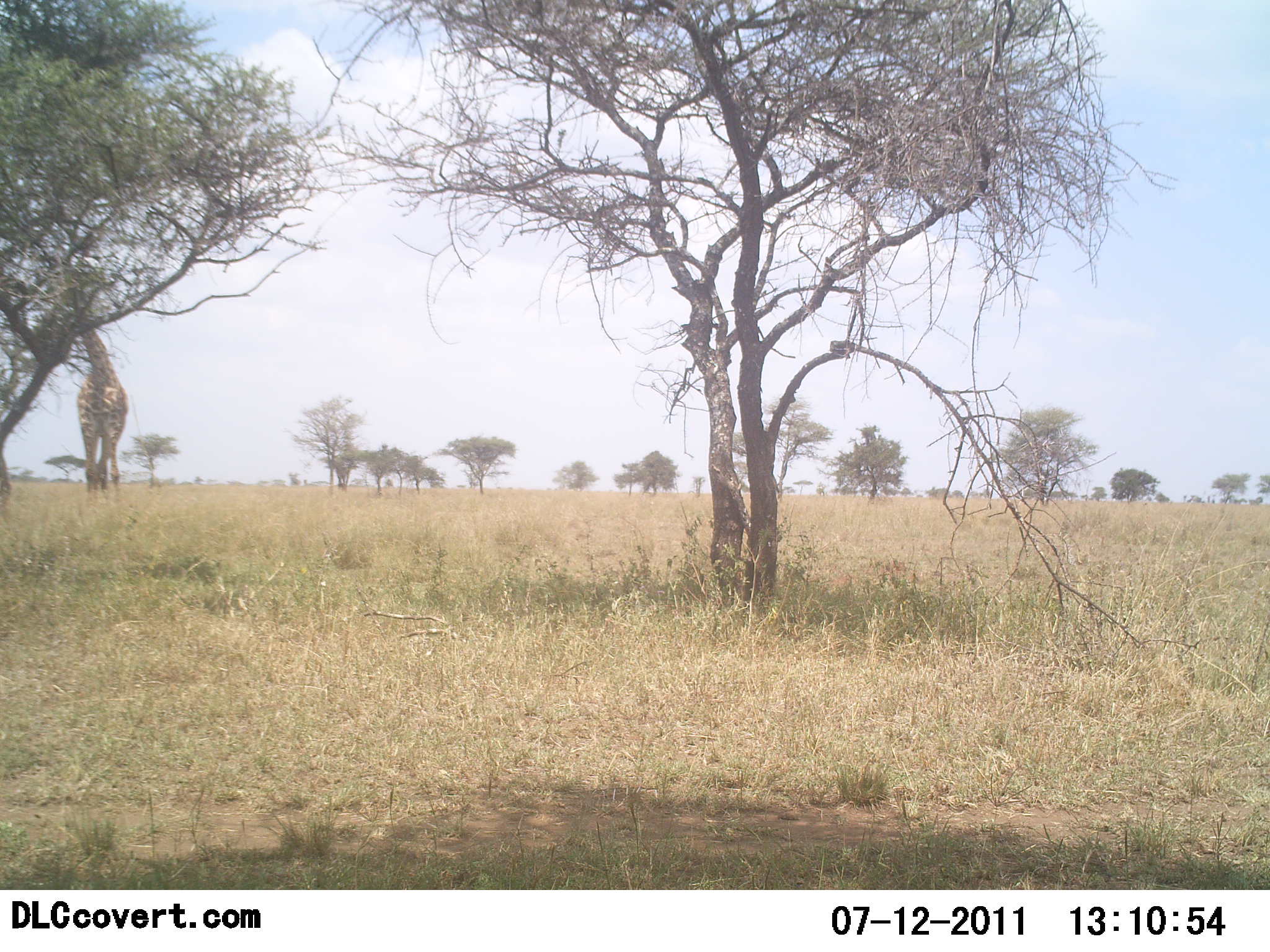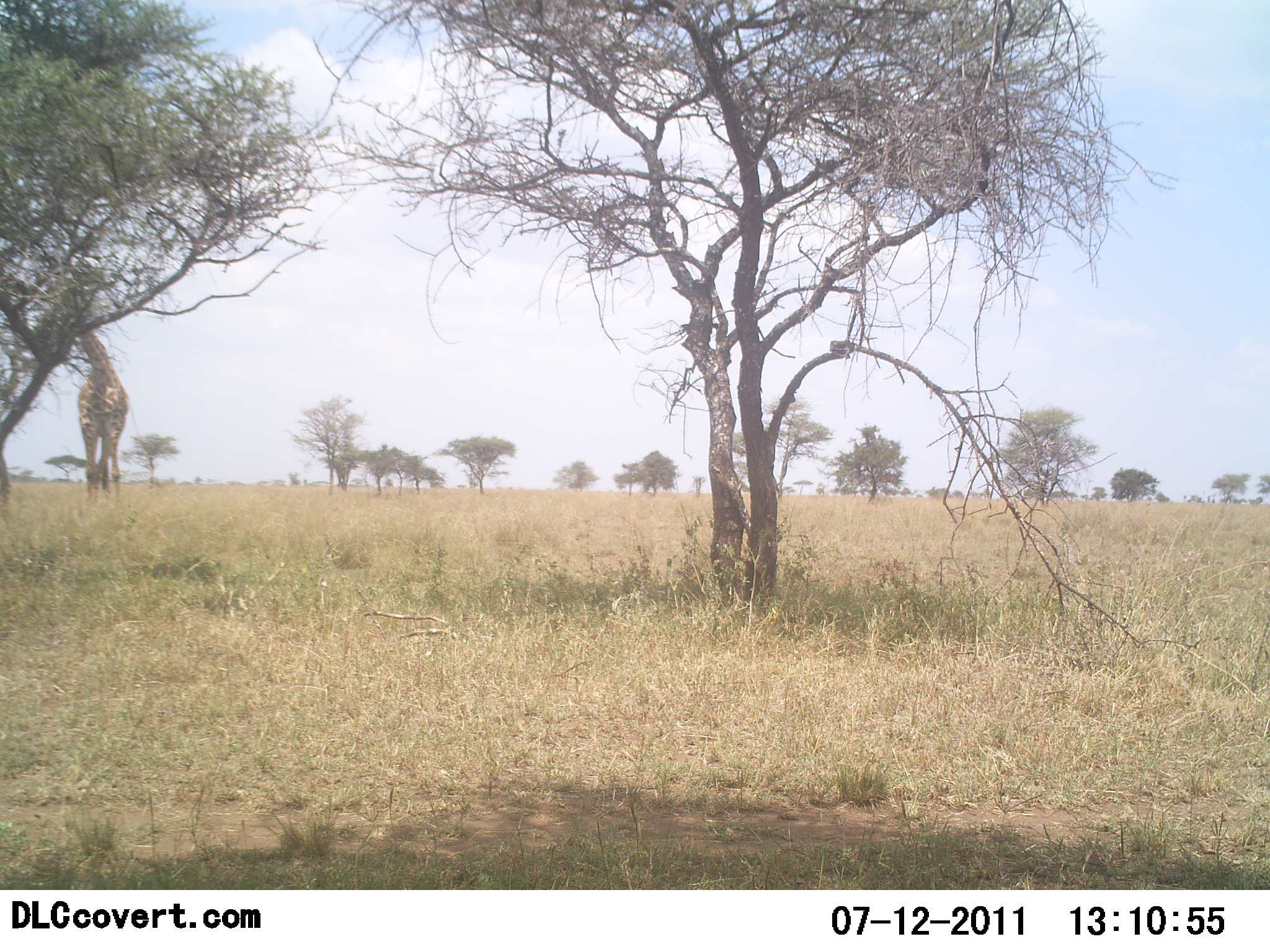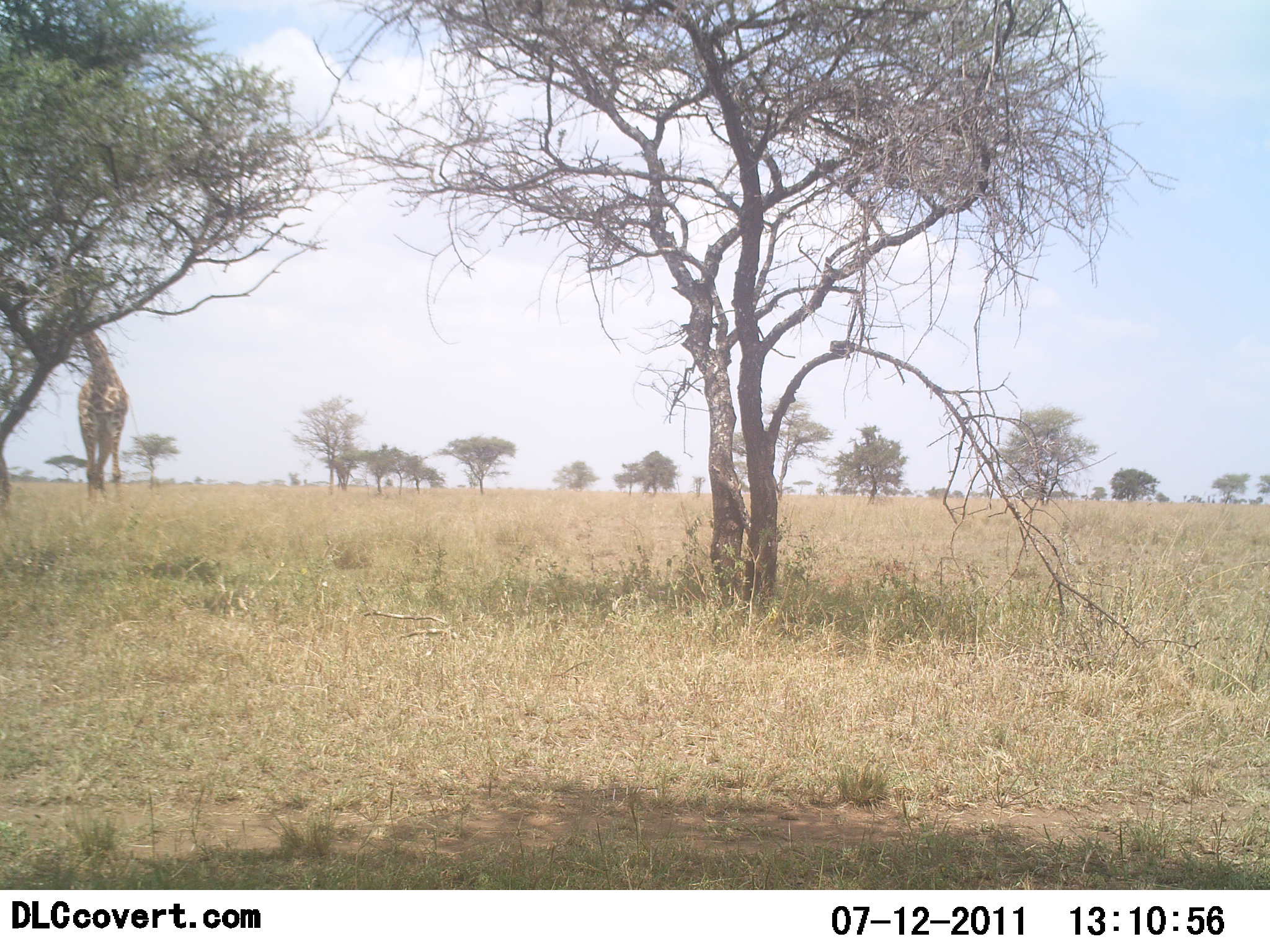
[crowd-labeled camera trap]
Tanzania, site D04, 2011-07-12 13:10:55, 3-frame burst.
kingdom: Animalia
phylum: Chordata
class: Mammalia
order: Artiodactyla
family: Giraffidae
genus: Giraffa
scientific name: Giraffa camelopardalis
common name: giraffe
Giraffe (Giraffa camelopardalis), count 1. Behavior (volunteer vote fractions): standing 54%, resting 0%, moving 0%, interacting 0%. Young present (vote fraction): 8%. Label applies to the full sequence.